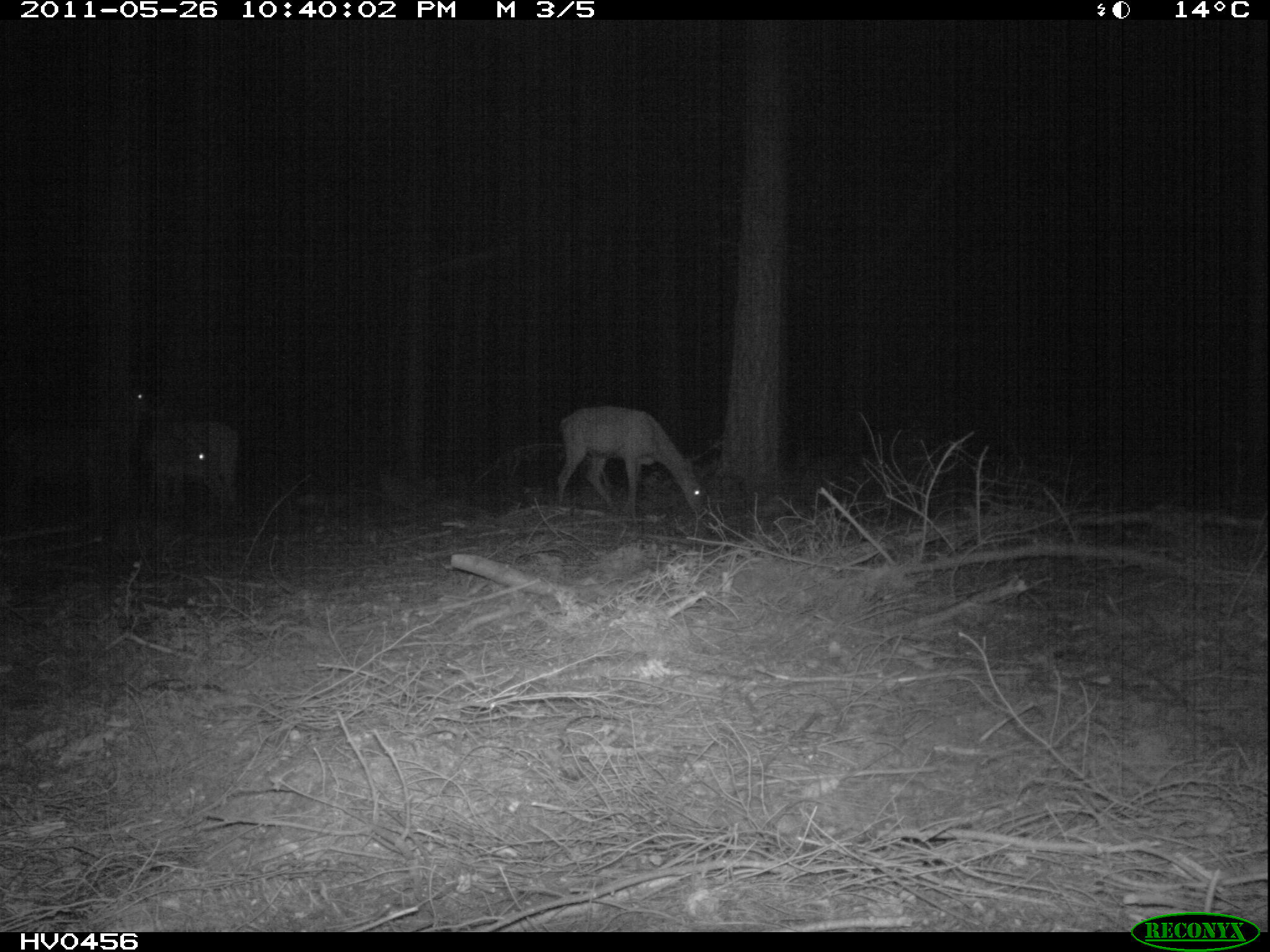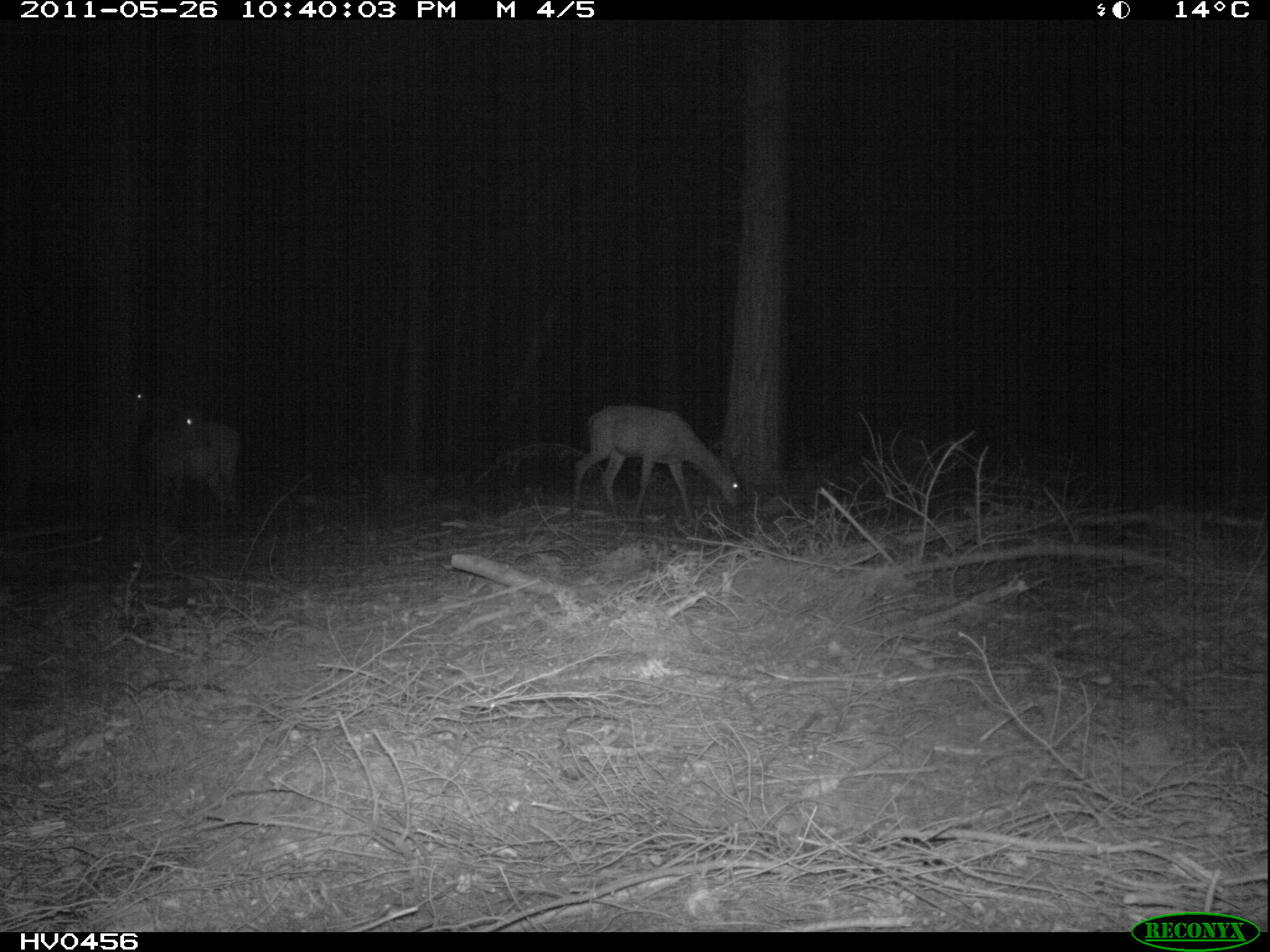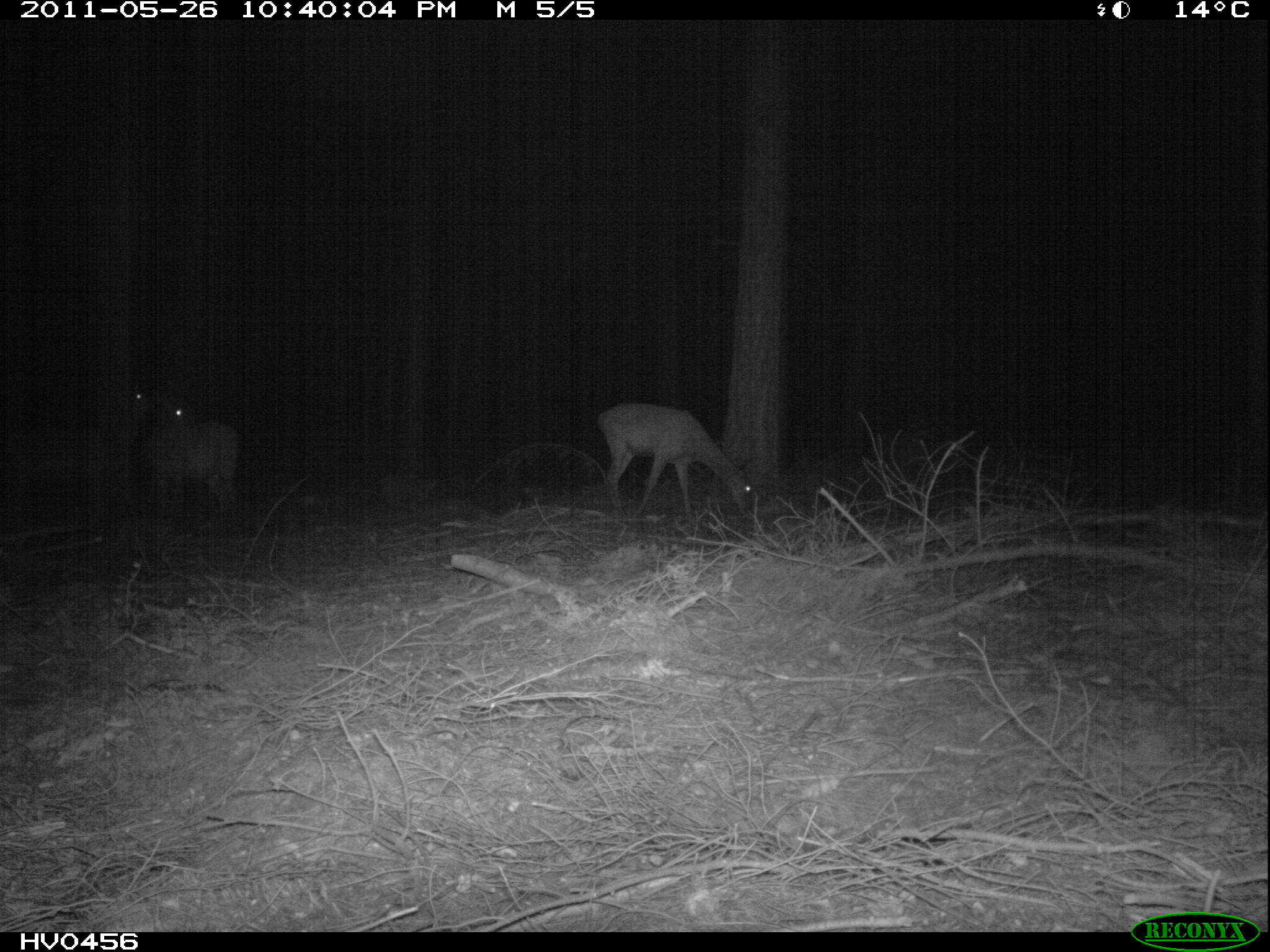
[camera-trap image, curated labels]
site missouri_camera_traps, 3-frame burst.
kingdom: Animalia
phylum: Chordata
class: Mammalia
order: Artiodactyla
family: Cervidae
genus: Cervus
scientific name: Cervus elaphus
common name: red deer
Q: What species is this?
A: Red deer (Cervus elaphus).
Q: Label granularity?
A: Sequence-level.